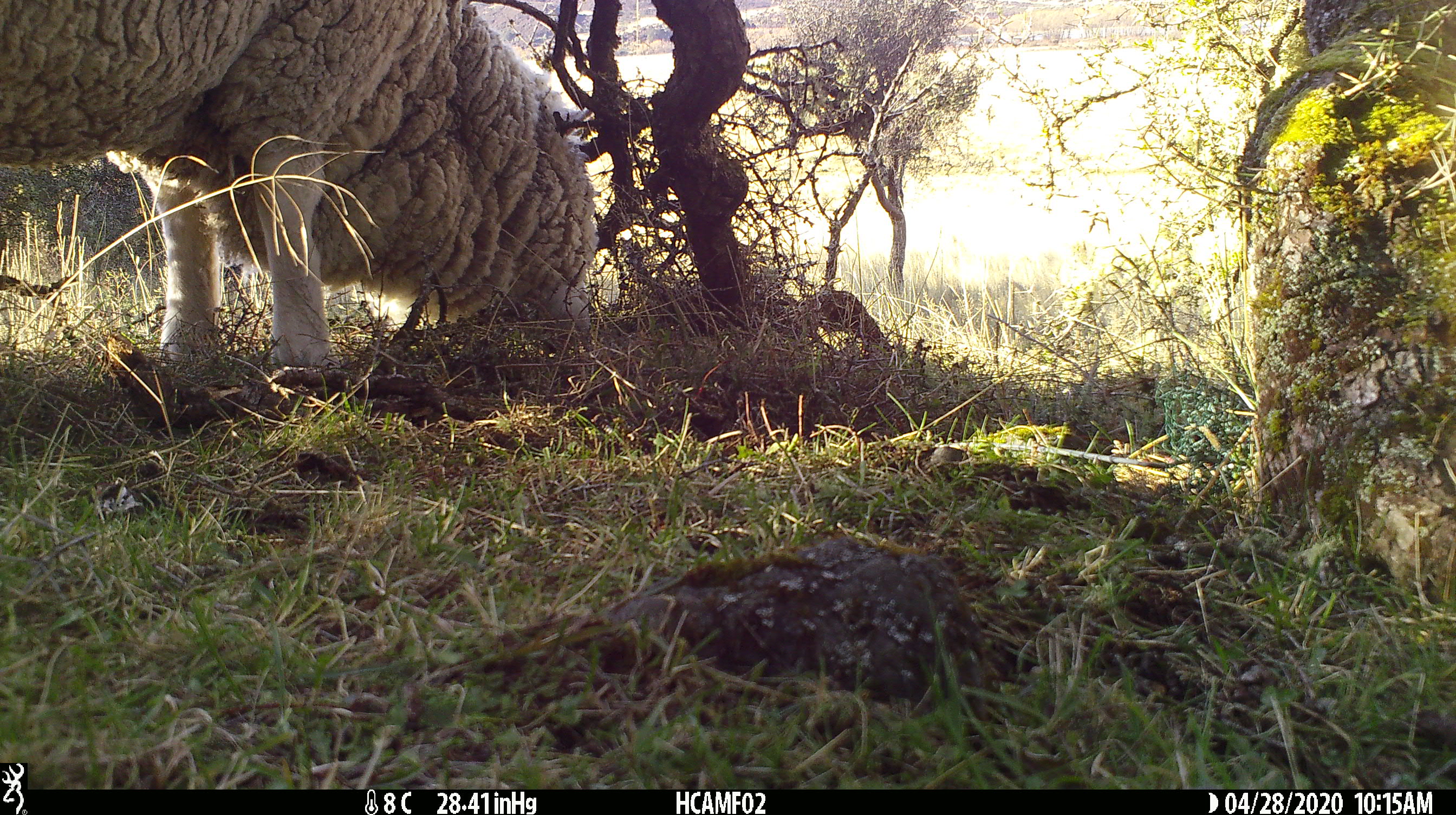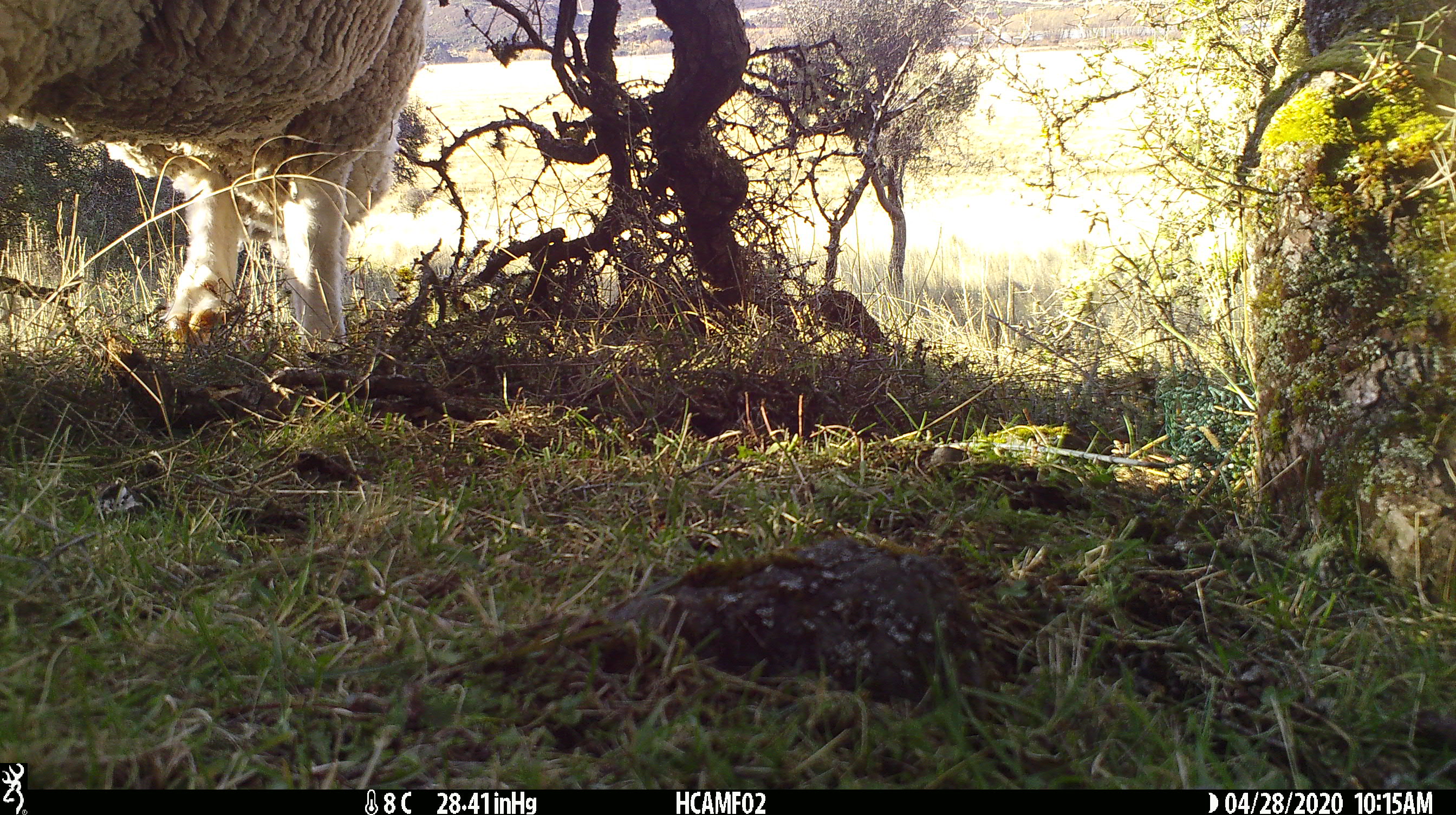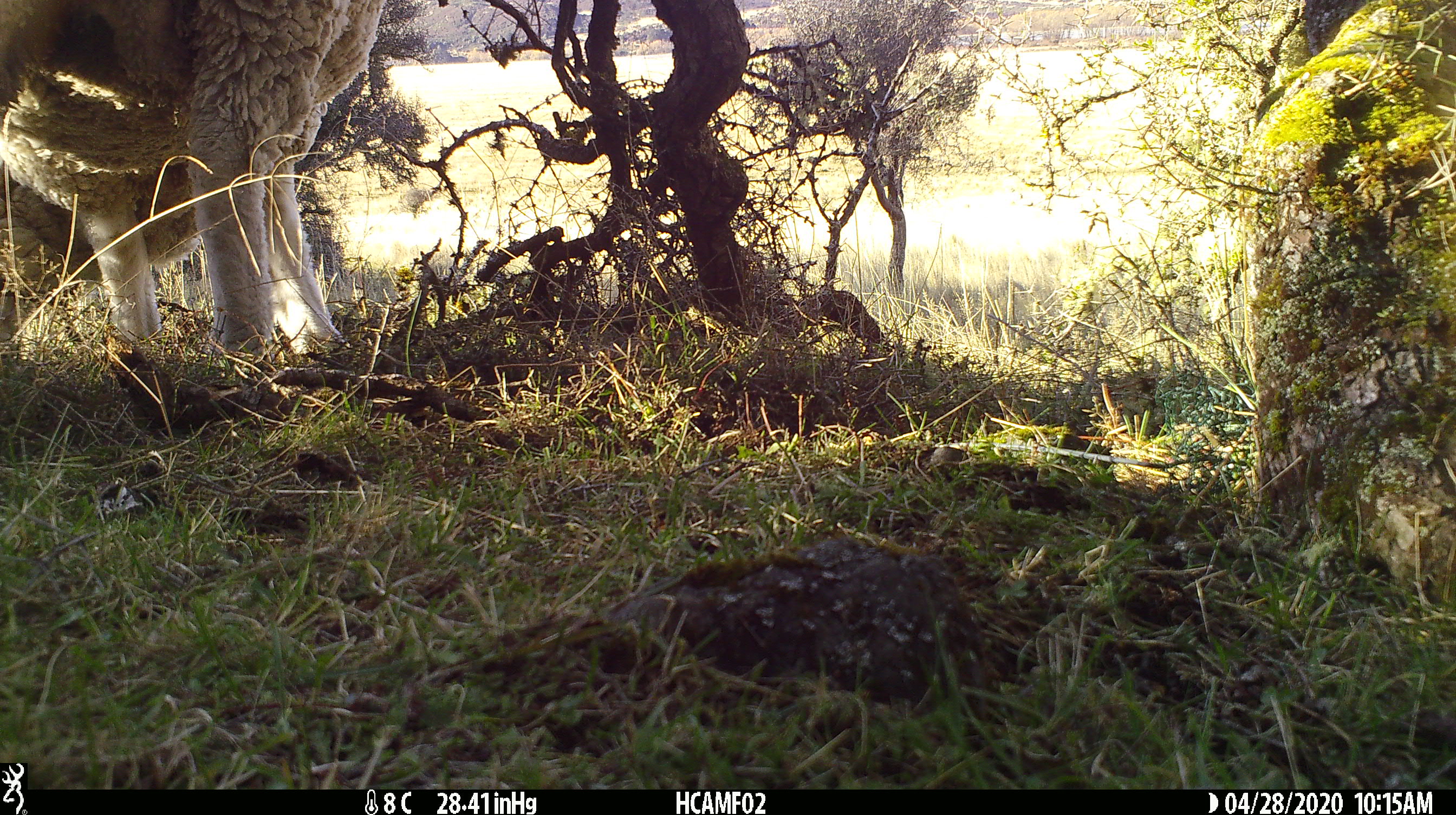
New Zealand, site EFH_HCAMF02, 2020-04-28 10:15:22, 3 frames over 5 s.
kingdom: Animalia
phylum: Chordata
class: Mammalia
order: Artiodactyla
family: Bovidae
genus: Ovis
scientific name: Ovis aries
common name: domestic sheep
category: sheep